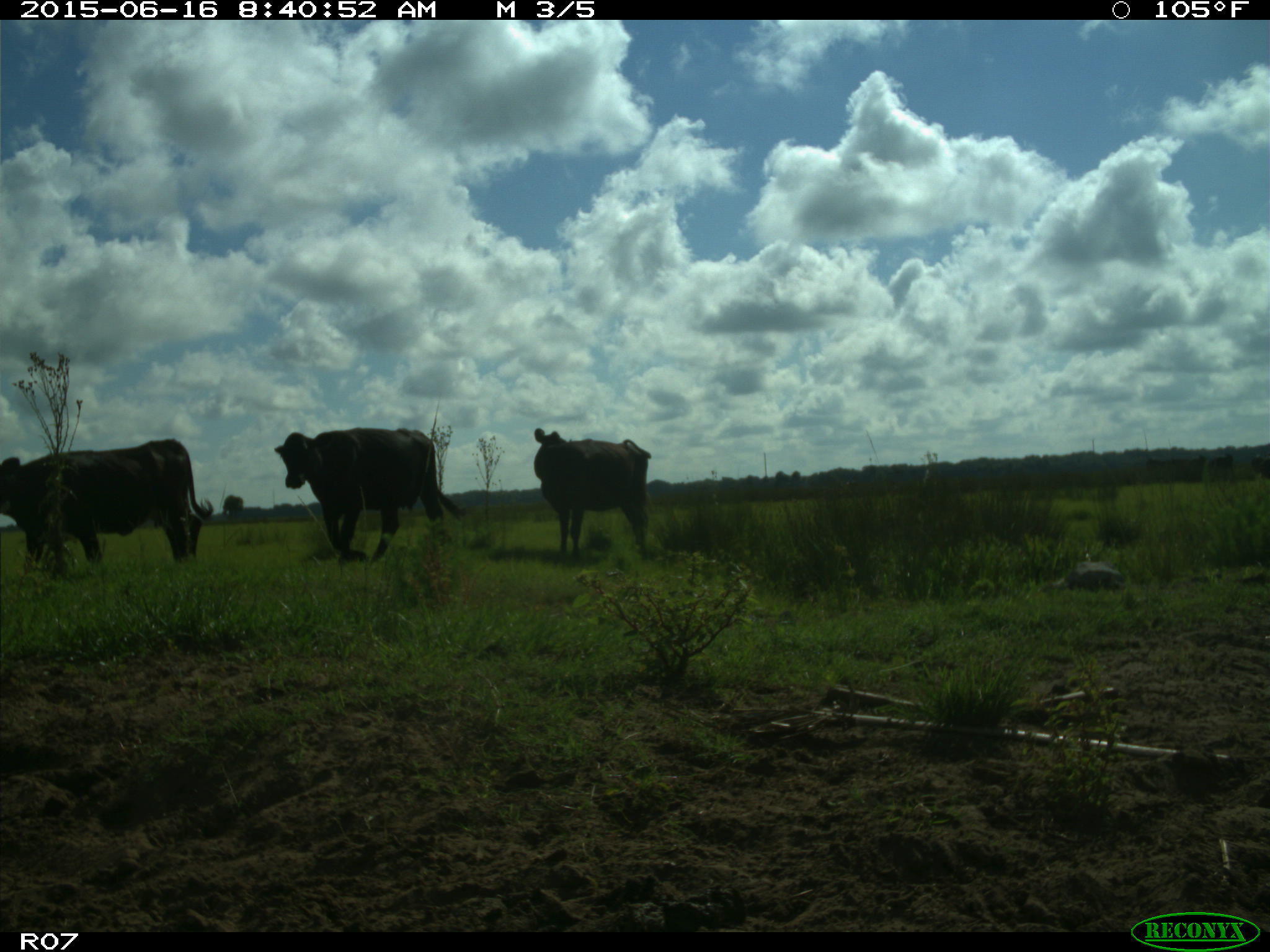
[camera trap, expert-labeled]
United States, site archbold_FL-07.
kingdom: Animalia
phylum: Chordata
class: Mammalia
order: Artiodactyla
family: Bovidae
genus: Bos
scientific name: Bos taurus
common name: domestic cow